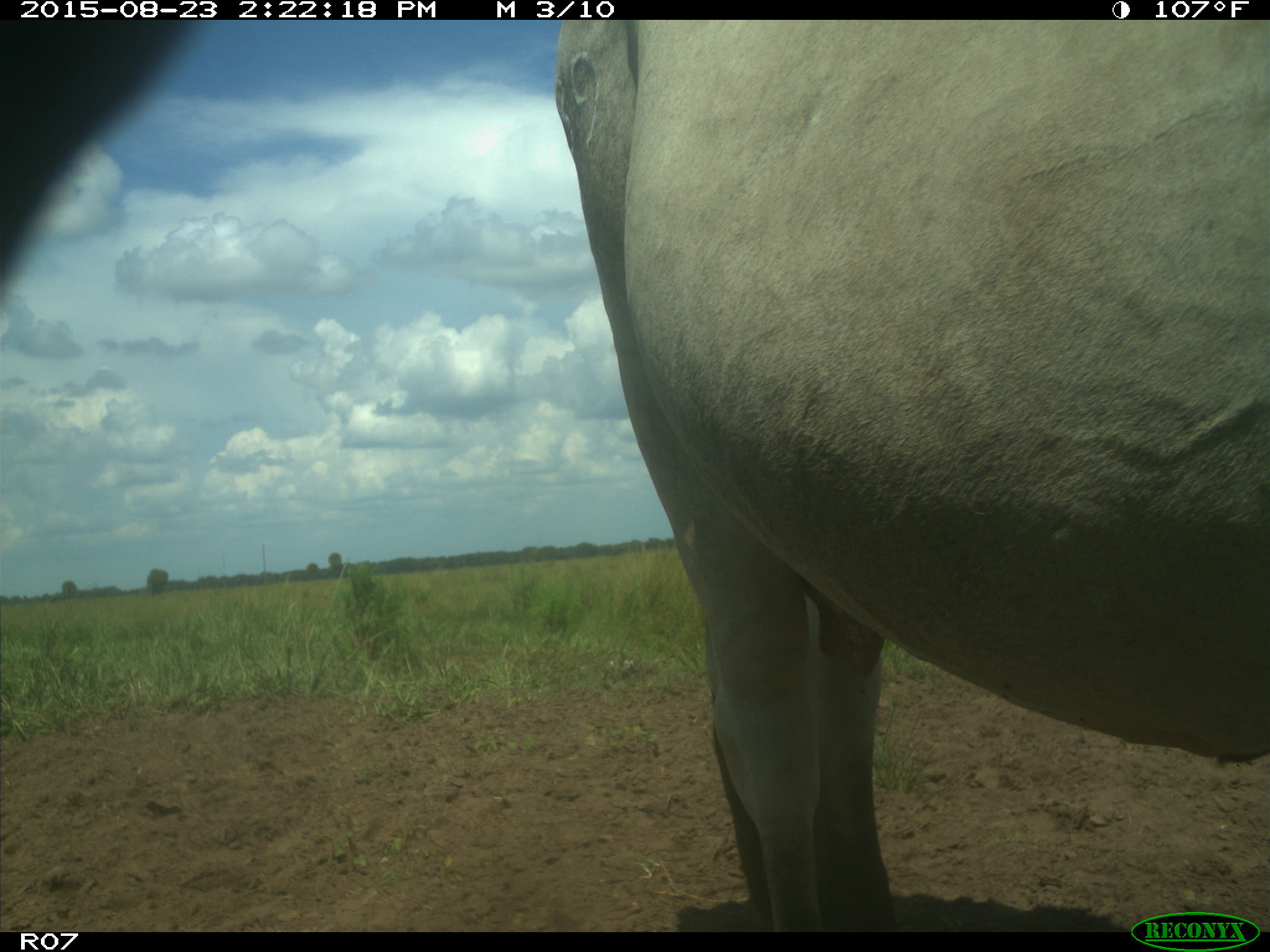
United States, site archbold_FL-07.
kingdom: Animalia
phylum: Chordata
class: Mammalia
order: Artiodactyla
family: Bovidae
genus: Bos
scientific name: Bos taurus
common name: domestic cow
Bos taurus (domestic cow).